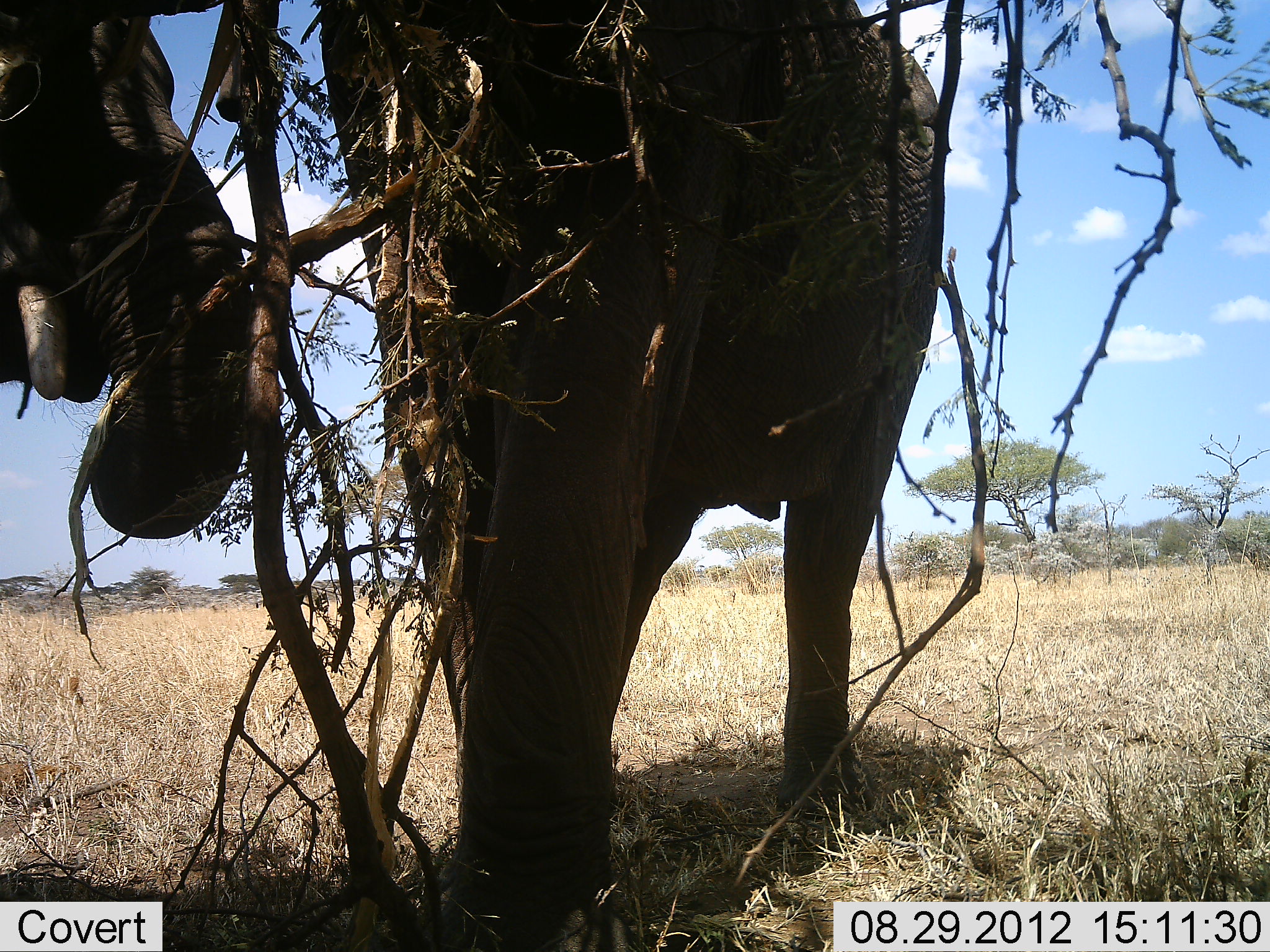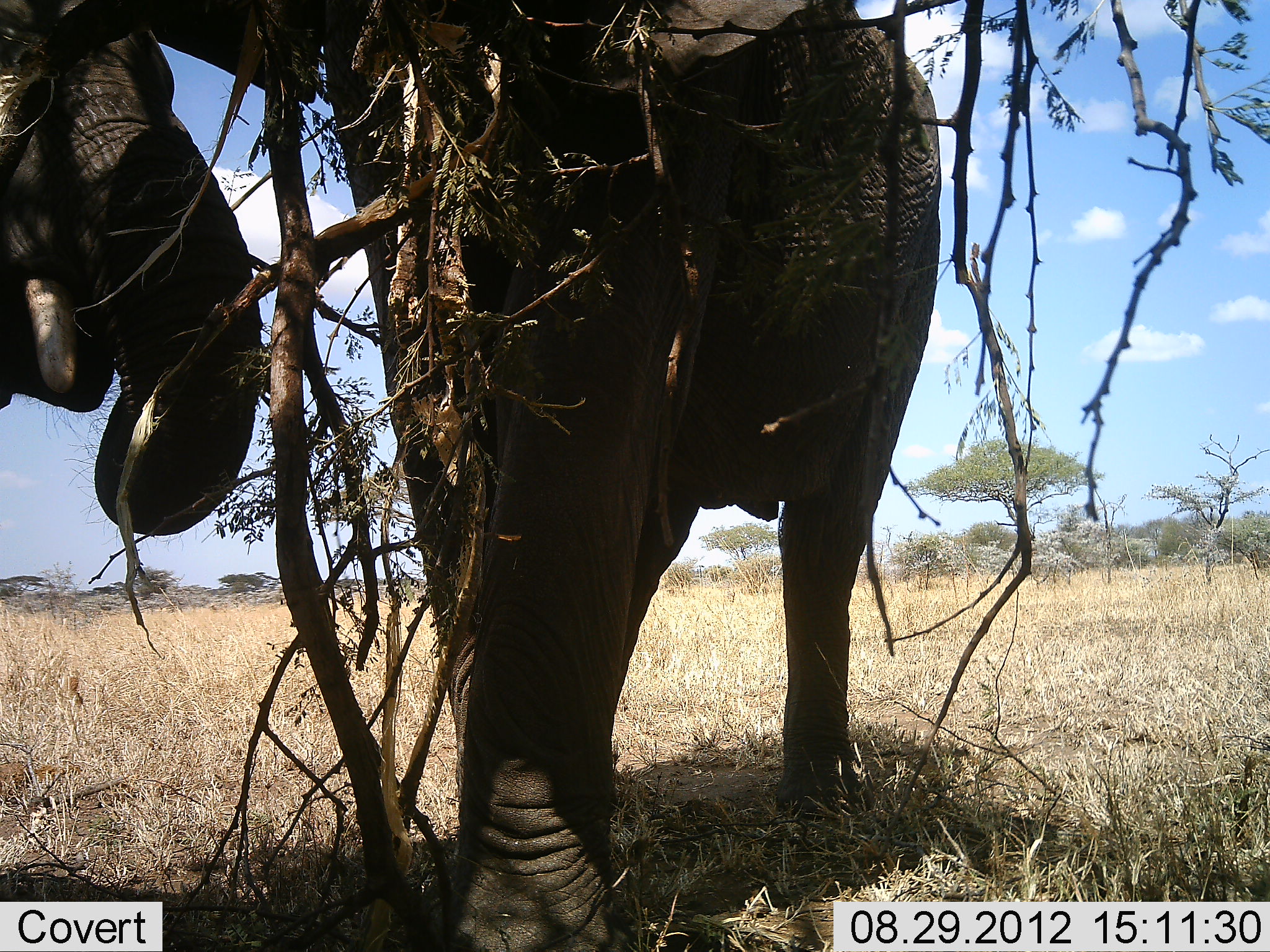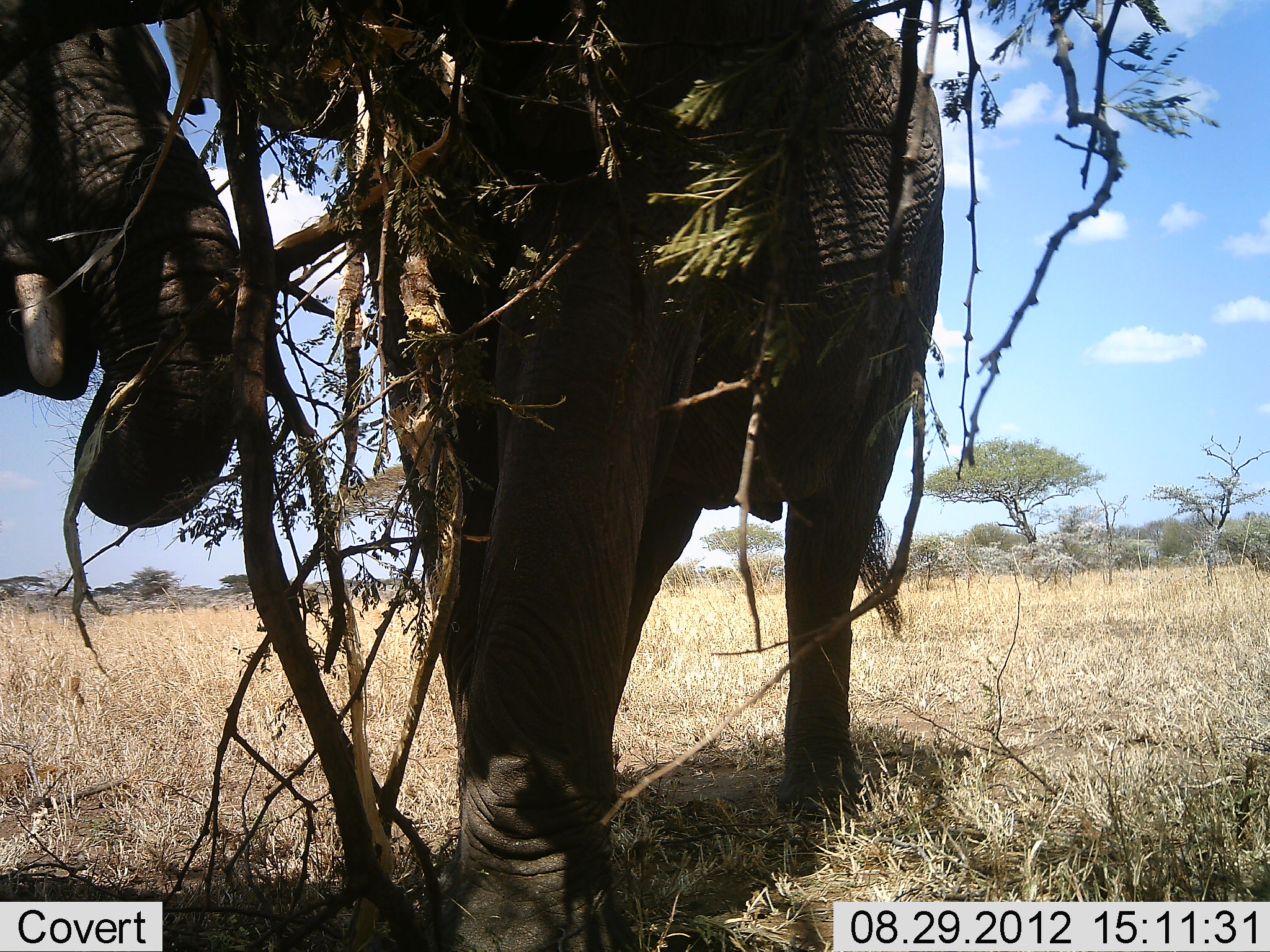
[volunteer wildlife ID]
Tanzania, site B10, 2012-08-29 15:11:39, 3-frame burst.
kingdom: Animalia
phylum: Chordata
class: Mammalia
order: Proboscidea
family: Elephantidae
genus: Loxodonta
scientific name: Loxodonta africana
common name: african bush elephant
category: elephant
Elephant (african bush elephant) (Loxodonta africana), count 2. Behavior (volunteer vote fractions): standing 30%, resting 0%, moving 0%, interacting 0%. Young present (vote fraction): 0%. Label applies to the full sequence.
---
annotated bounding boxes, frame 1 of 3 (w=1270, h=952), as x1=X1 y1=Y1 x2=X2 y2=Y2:
animal: x1=312 y1=0 x2=953 y2=950; x1=0 y1=0 x2=266 y2=539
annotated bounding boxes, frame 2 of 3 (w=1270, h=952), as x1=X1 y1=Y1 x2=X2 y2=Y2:
animal: x1=315 y1=2 x2=941 y2=950; x1=0 y1=2 x2=317 y2=538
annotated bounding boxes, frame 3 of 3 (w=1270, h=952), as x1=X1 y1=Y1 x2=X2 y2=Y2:
animal: x1=169 y1=0 x2=944 y2=951; x1=0 y1=0 x2=341 y2=527